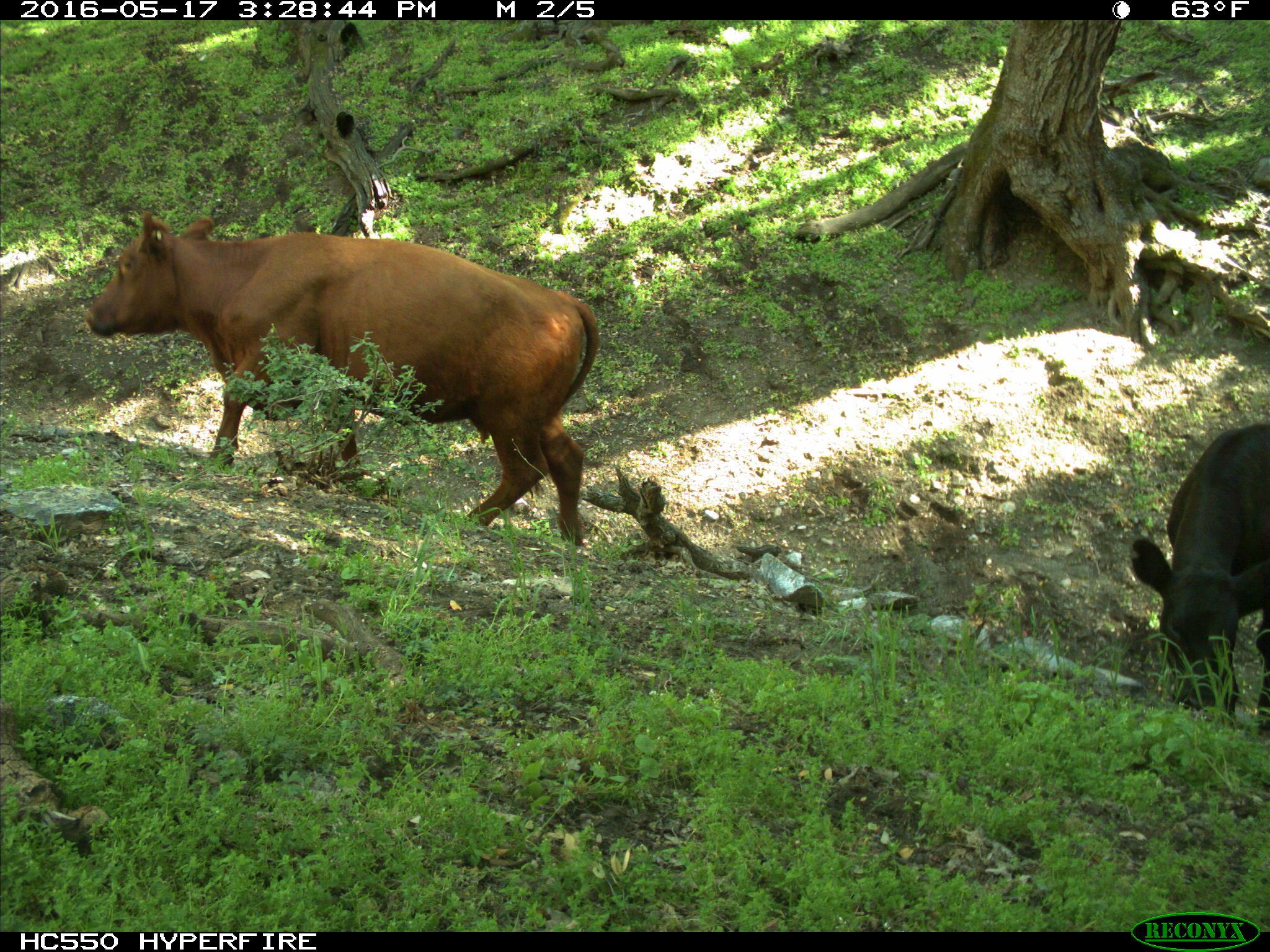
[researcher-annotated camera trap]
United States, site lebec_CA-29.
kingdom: Animalia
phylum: Chordata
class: Mammalia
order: Artiodactyla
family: Bovidae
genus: Bos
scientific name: Bos taurus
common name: domestic cow